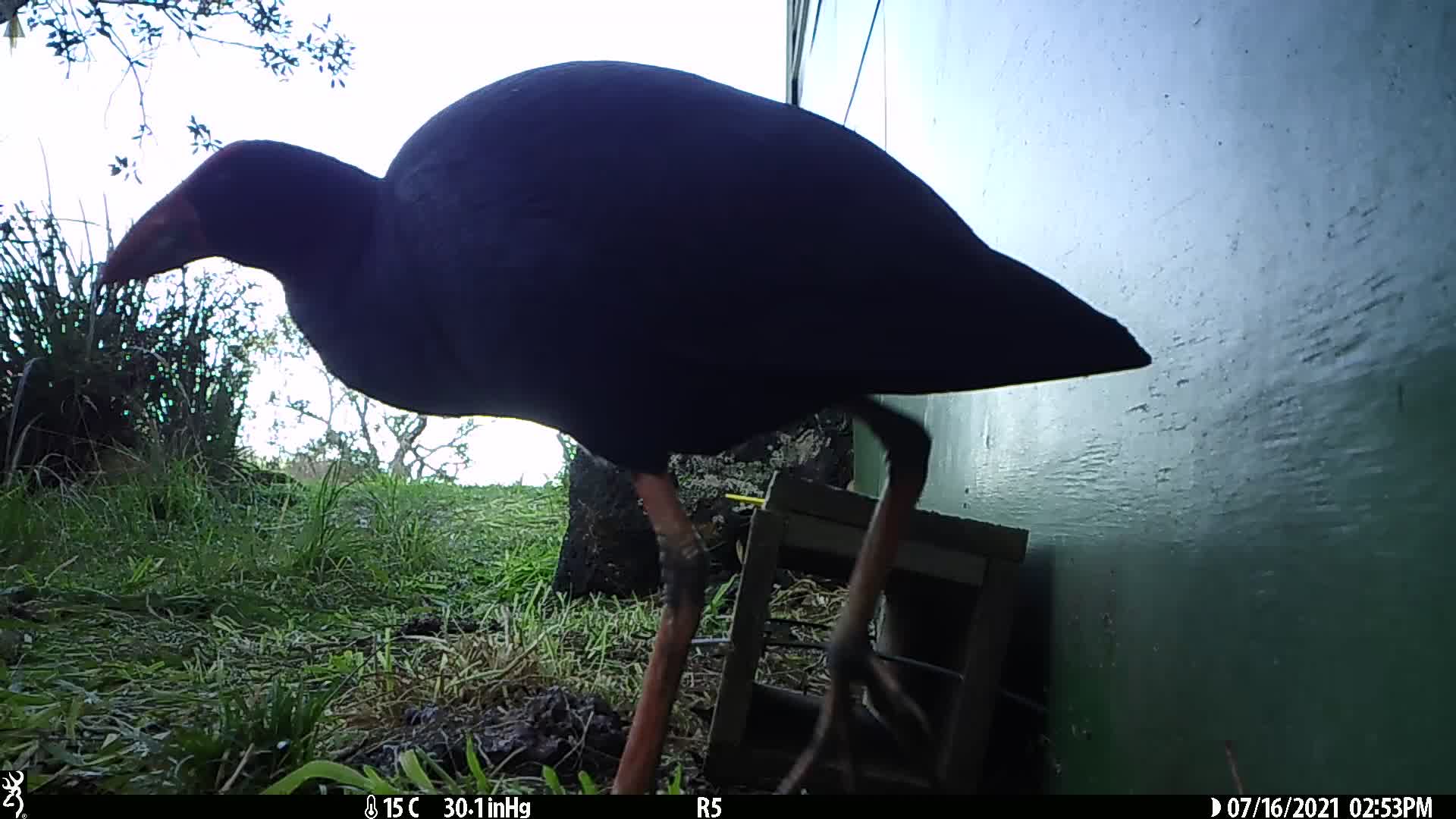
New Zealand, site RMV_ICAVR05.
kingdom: Animalia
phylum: Chordata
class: Aves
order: Gruiformes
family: Rallidae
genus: Porphyrio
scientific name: Porphyrio melanotus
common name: australasian swamphen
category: pukeko